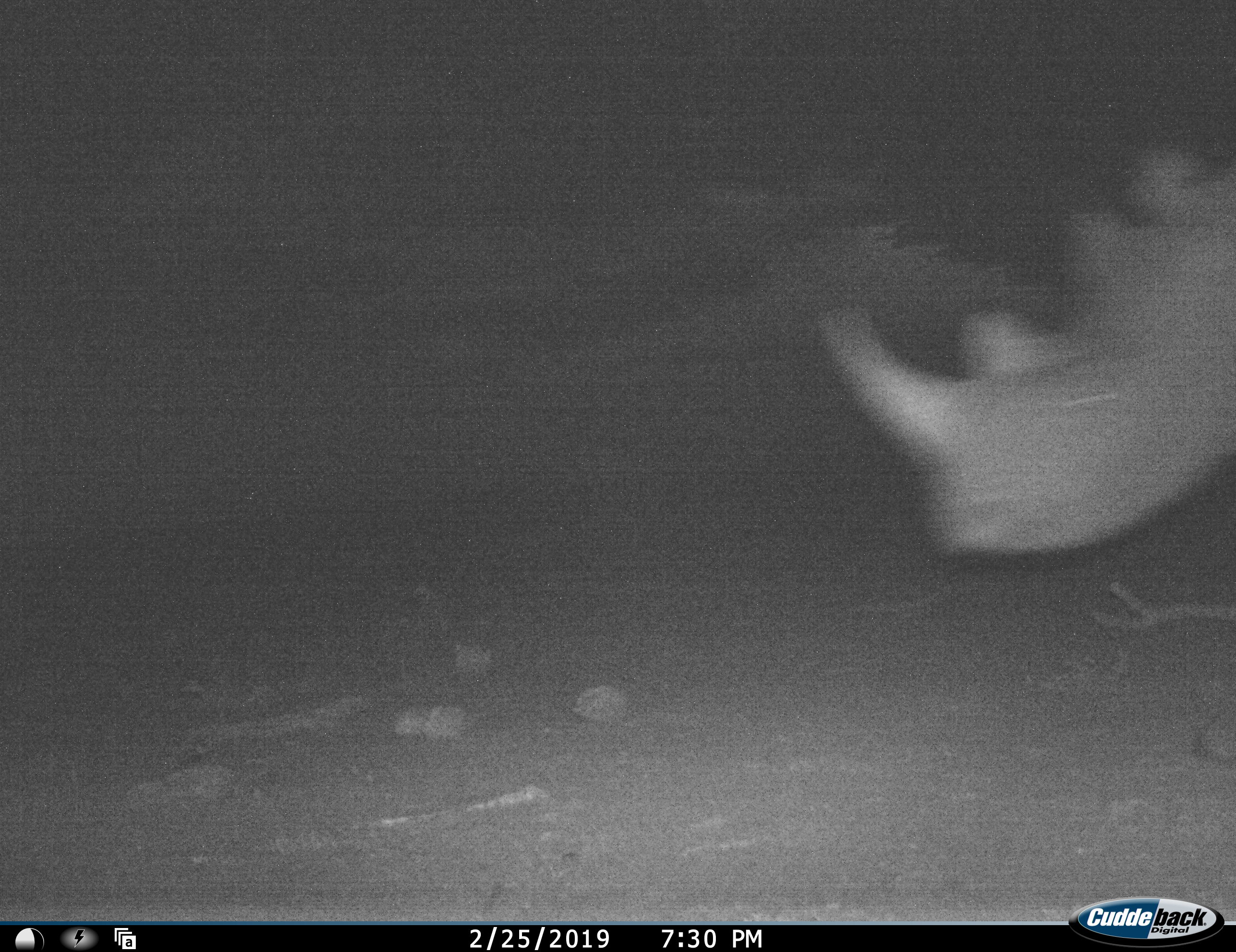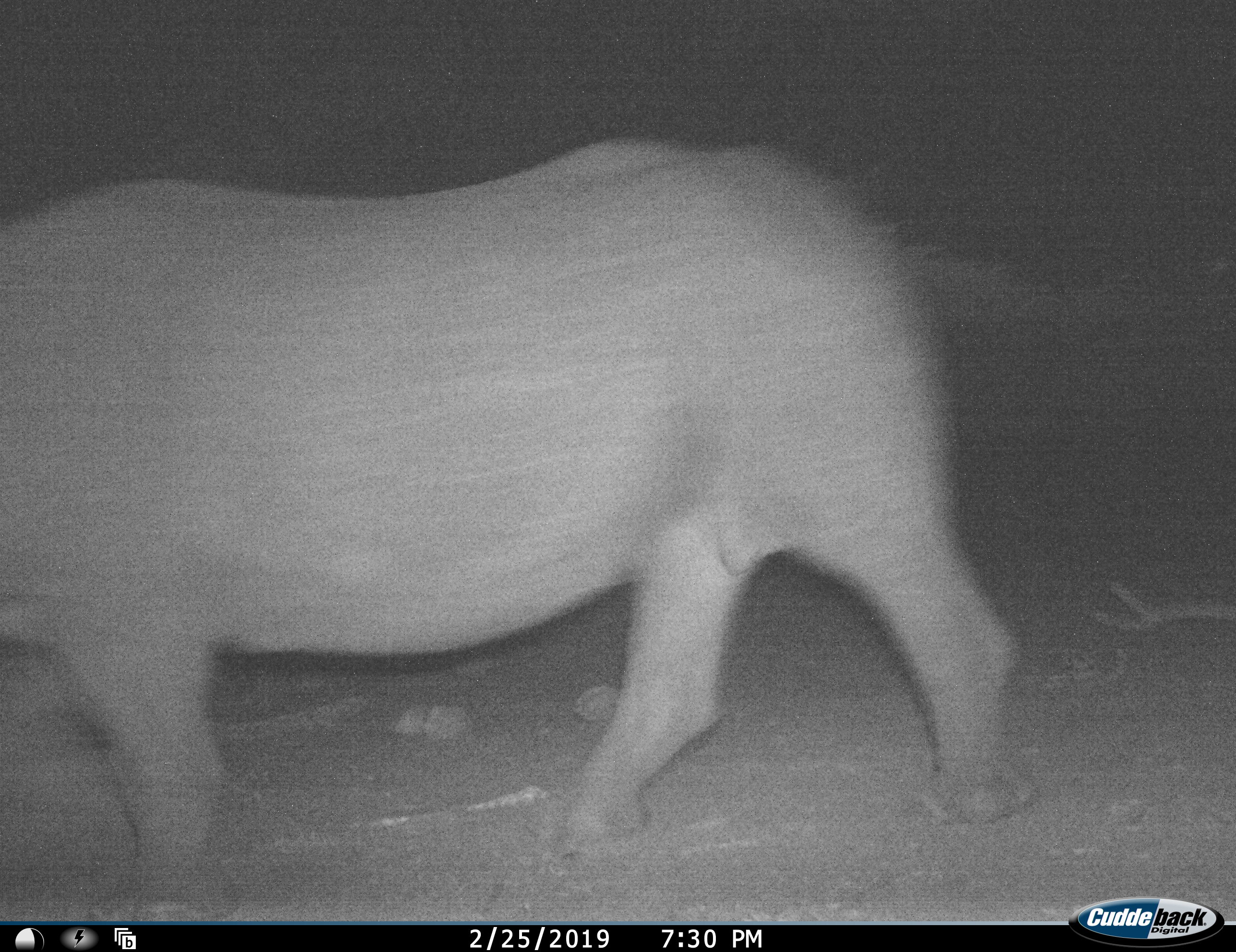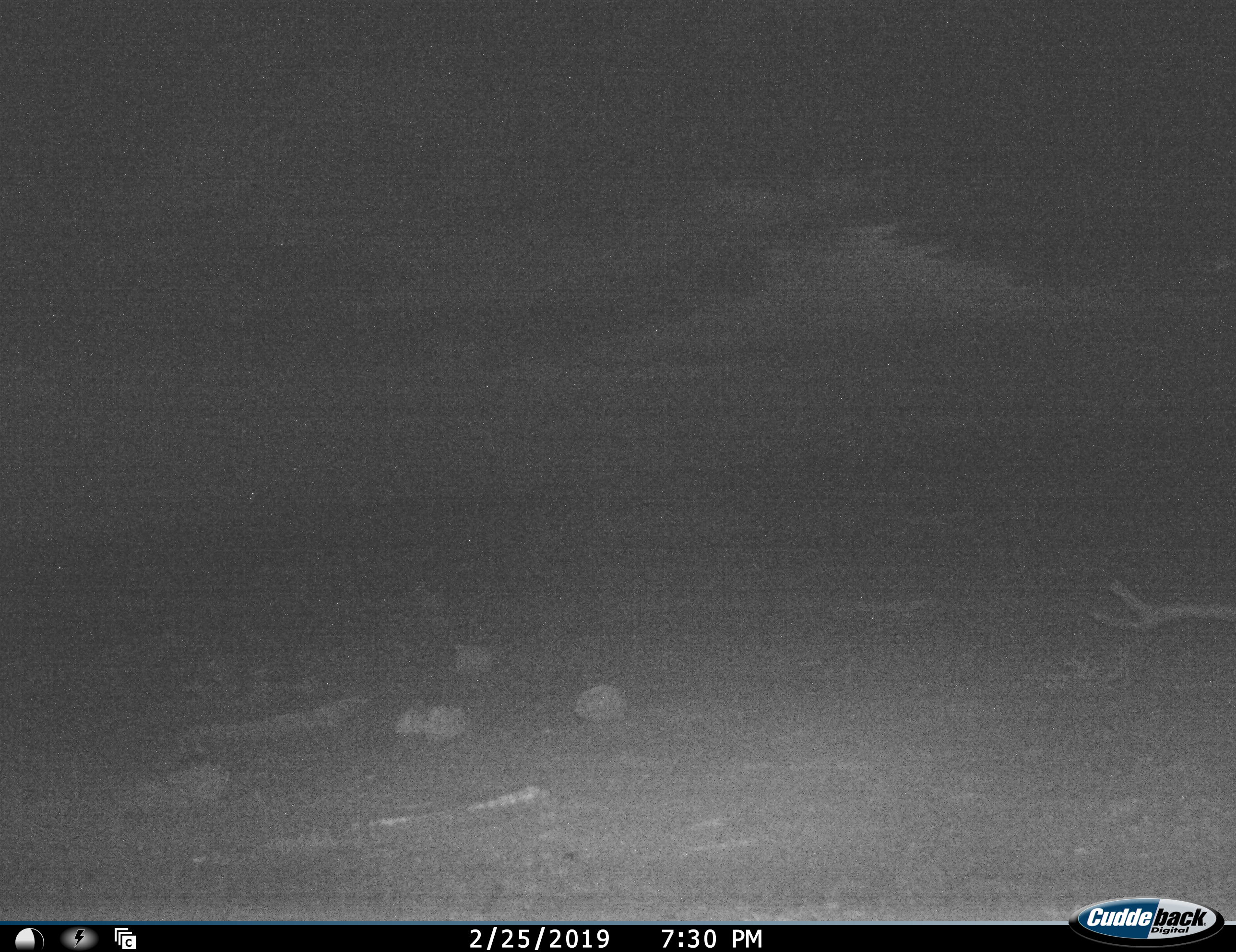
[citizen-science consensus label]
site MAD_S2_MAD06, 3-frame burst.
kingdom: Animalia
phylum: Chordata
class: Mammalia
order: Perissodactyla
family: Rhinocerotidae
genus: Diceros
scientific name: Diceros bicornis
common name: black rhinoceros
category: rhinocerosblack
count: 1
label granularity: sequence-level